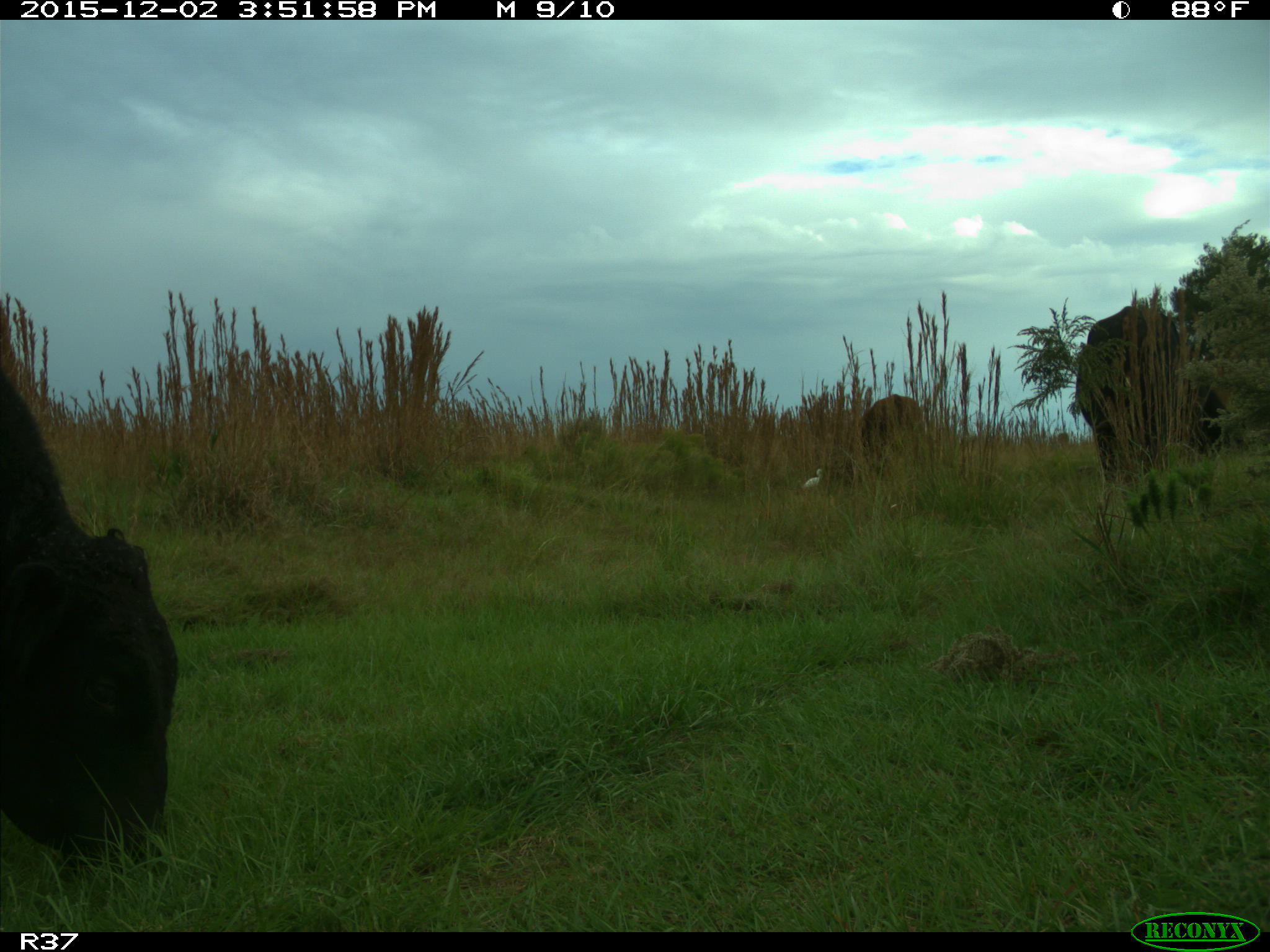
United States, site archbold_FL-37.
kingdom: Animalia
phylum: Chordata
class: Mammalia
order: Artiodactyla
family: Bovidae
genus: Bos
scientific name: Bos taurus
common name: domestic cow